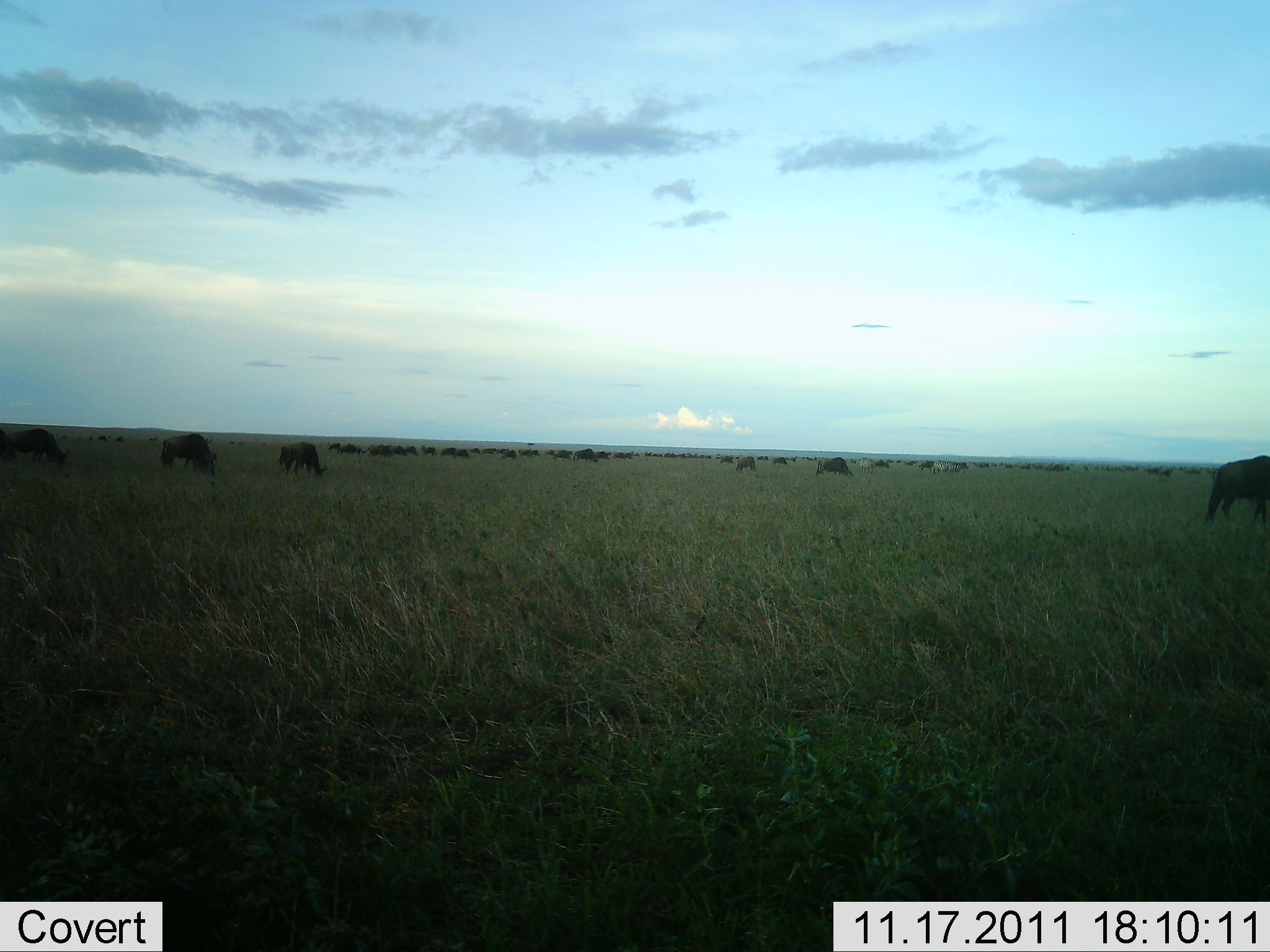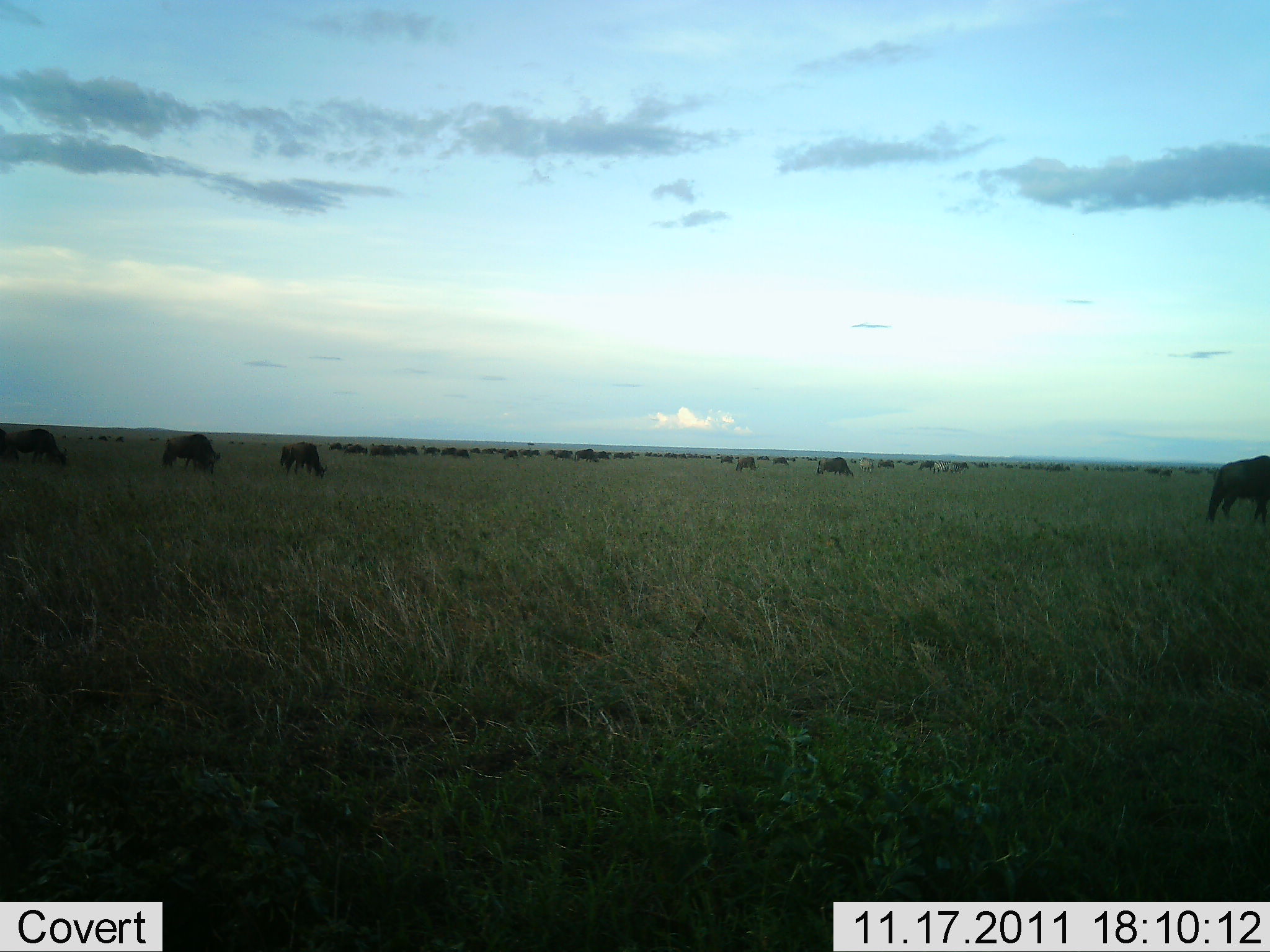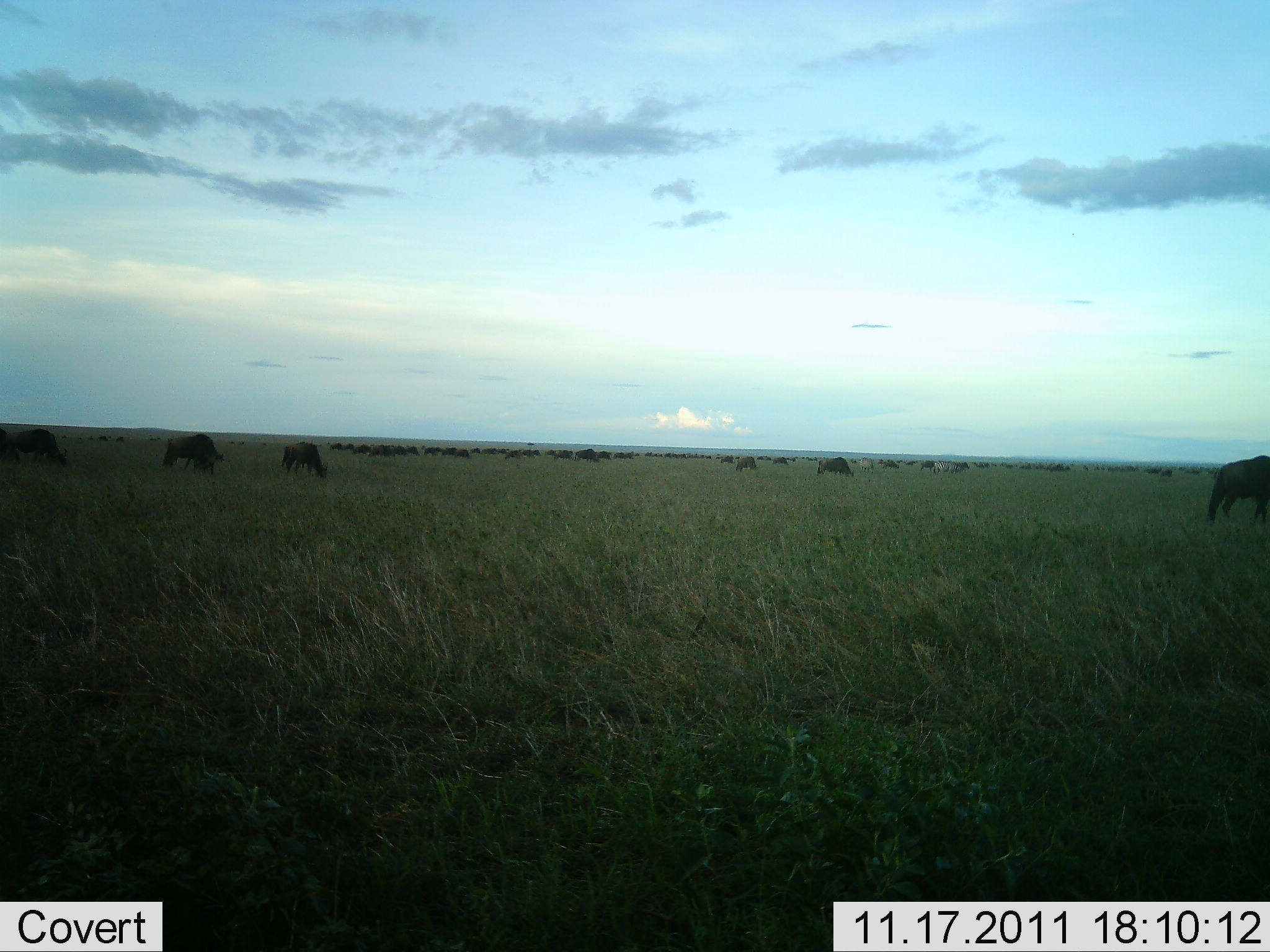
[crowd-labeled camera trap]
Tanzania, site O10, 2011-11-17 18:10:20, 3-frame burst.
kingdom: Animalia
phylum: Chordata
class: Mammalia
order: Artiodactyla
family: Bovidae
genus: Connochaetes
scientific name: Connochaetes taurinus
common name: blue wildebeest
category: wildebeest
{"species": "wildebeest (blue wildebeest) (Connochaetes taurinus)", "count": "51+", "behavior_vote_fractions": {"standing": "50%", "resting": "0%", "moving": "42%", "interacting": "0%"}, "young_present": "0%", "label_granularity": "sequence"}